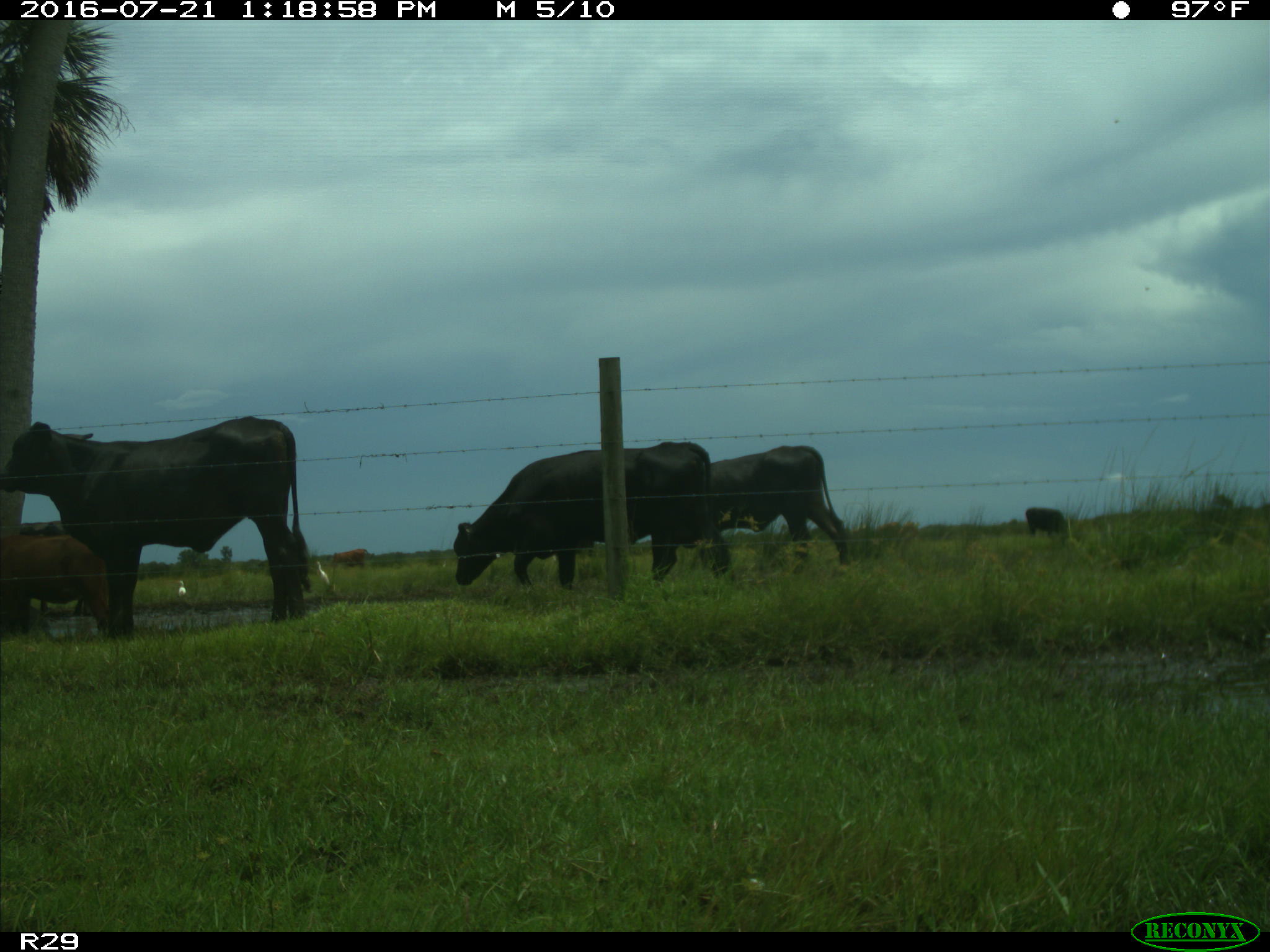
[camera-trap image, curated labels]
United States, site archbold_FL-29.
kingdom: Animalia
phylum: Chordata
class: Mammalia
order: Artiodactyla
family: Bovidae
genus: Bos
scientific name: Bos taurus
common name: domestic cow